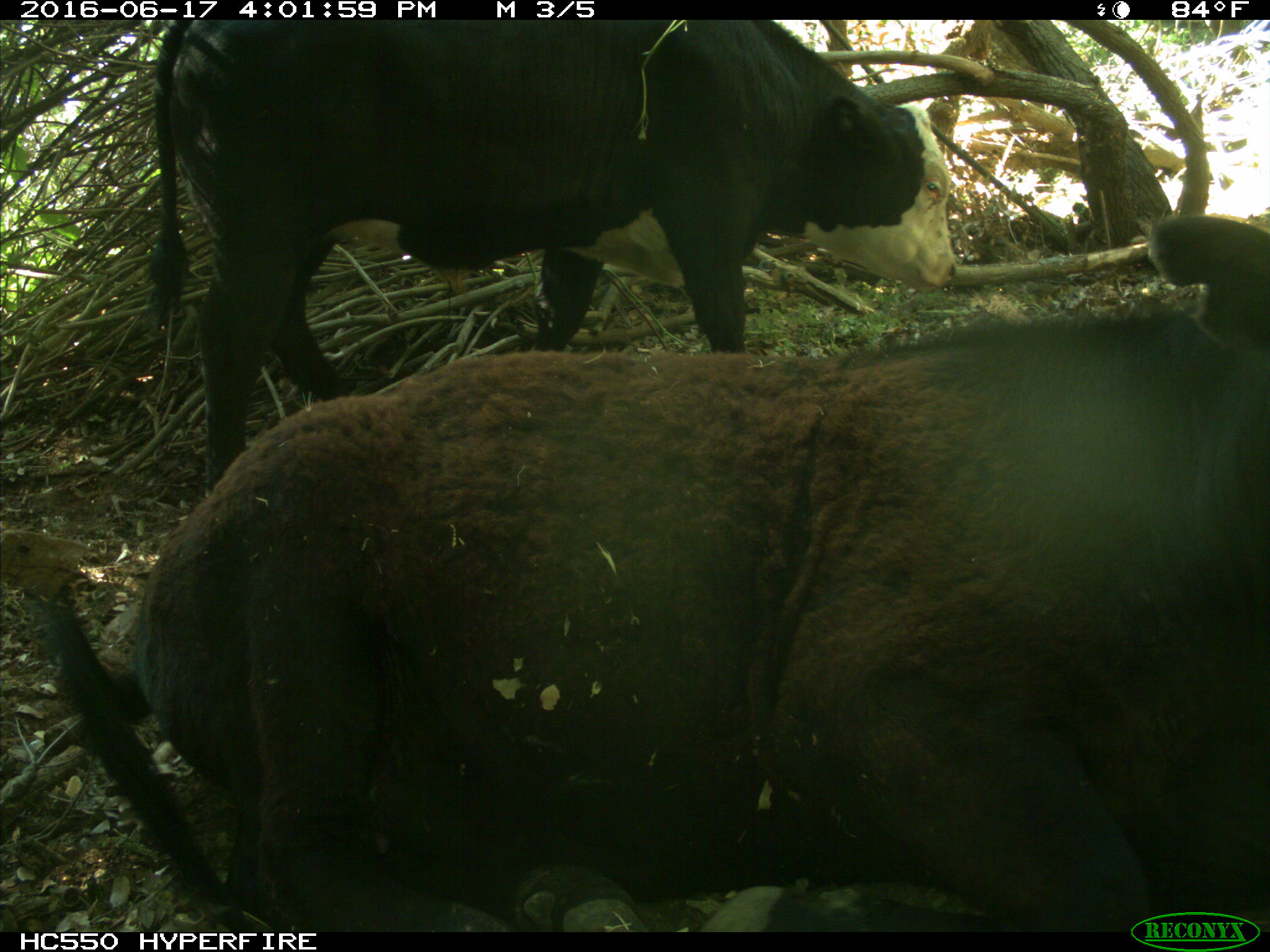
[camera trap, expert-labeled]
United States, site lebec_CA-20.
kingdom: Animalia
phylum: Chordata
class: Mammalia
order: Artiodactyla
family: Bovidae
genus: Bos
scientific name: Bos taurus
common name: domestic cow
Bos taurus (domestic cow).